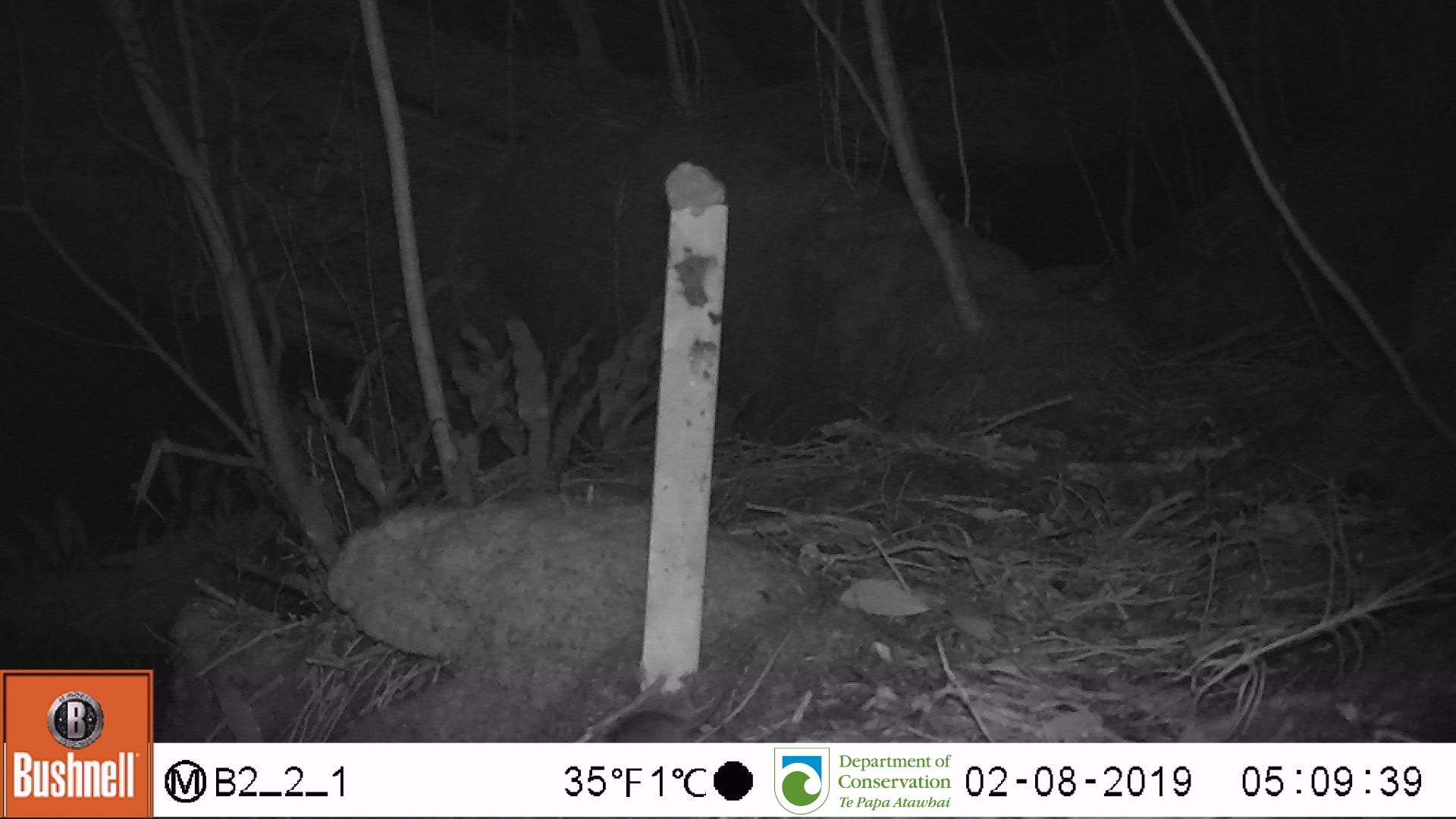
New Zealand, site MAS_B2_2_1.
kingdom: Animalia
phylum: Chordata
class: Mammalia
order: Rodentia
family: Muridae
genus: Mus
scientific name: Mus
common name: mouse